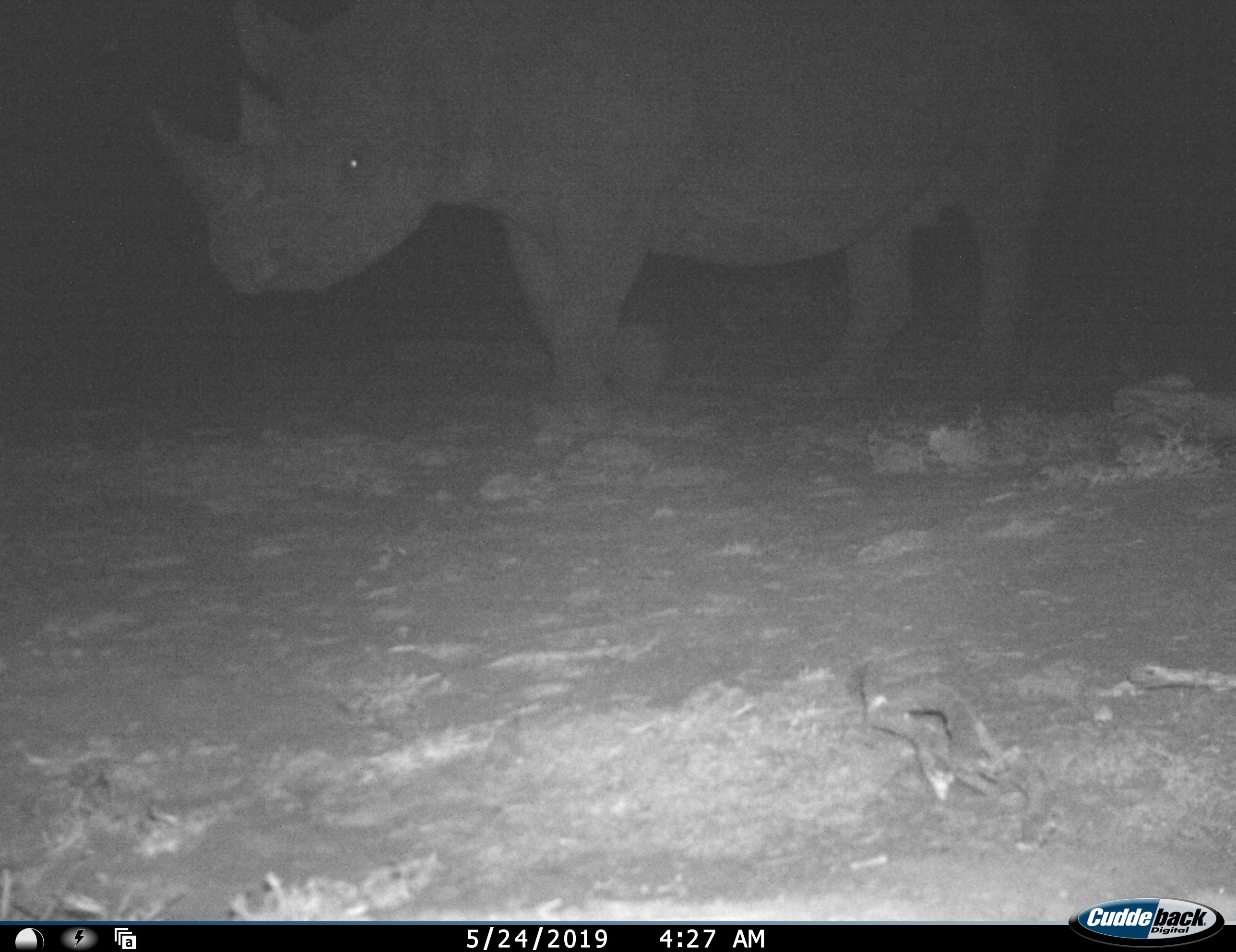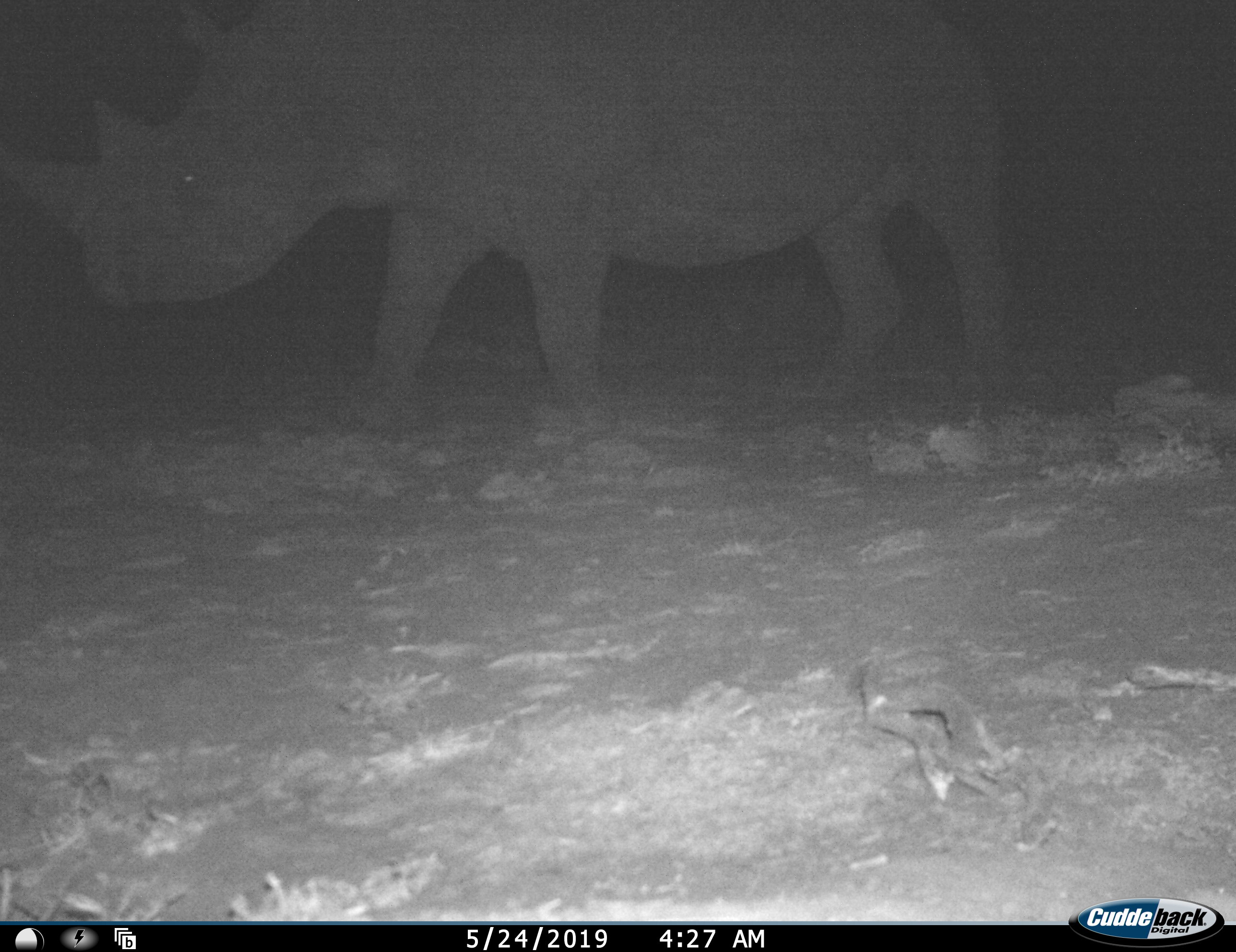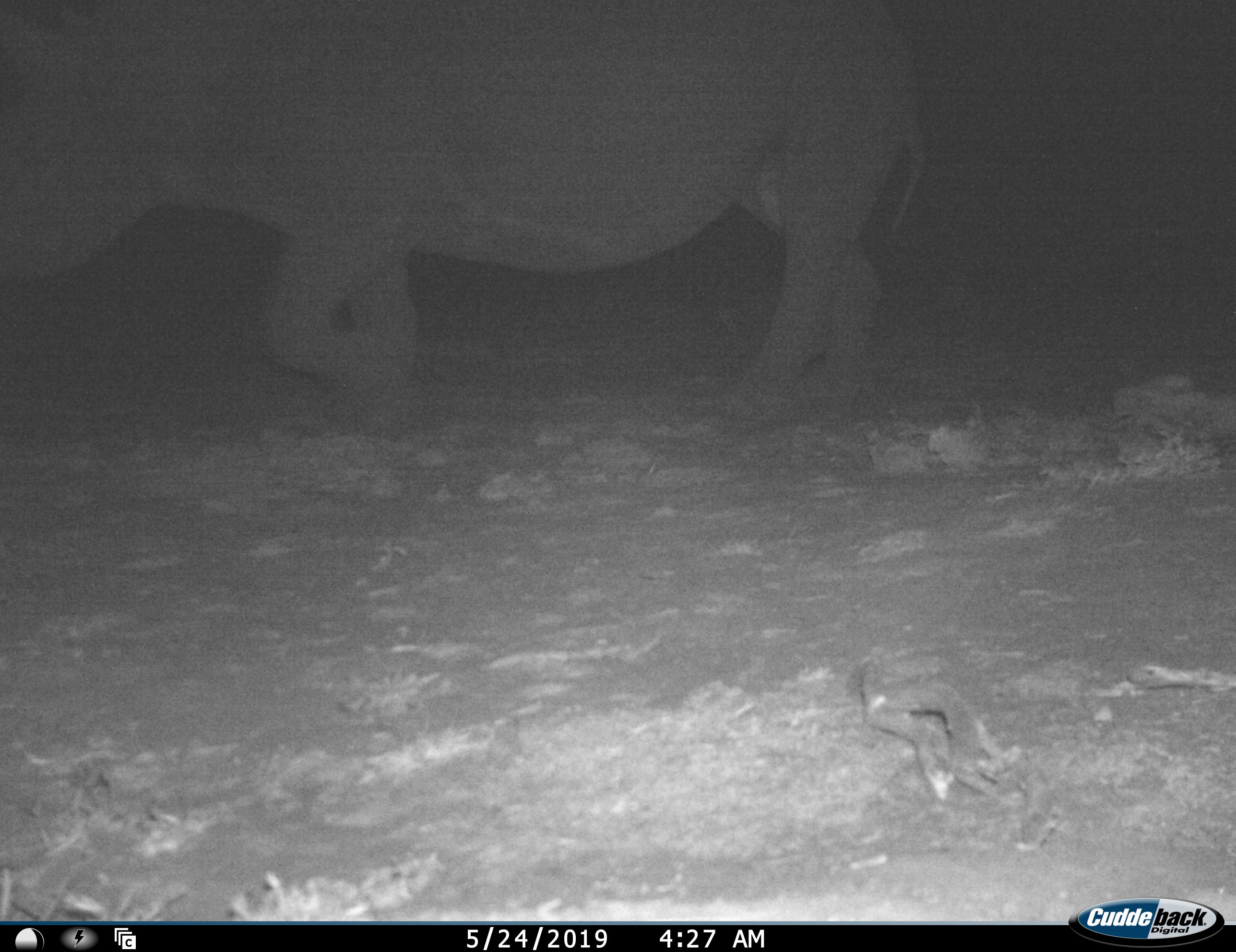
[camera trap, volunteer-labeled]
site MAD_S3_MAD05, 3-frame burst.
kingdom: Animalia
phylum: Chordata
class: Mammalia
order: Perissodactyla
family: Rhinocerotidae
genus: Diceros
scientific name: Diceros bicornis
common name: black rhinoceros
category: rhinocerosblack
Rhinocerosblack (black rhinoceros) (Diceros bicornis), count 1. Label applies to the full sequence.